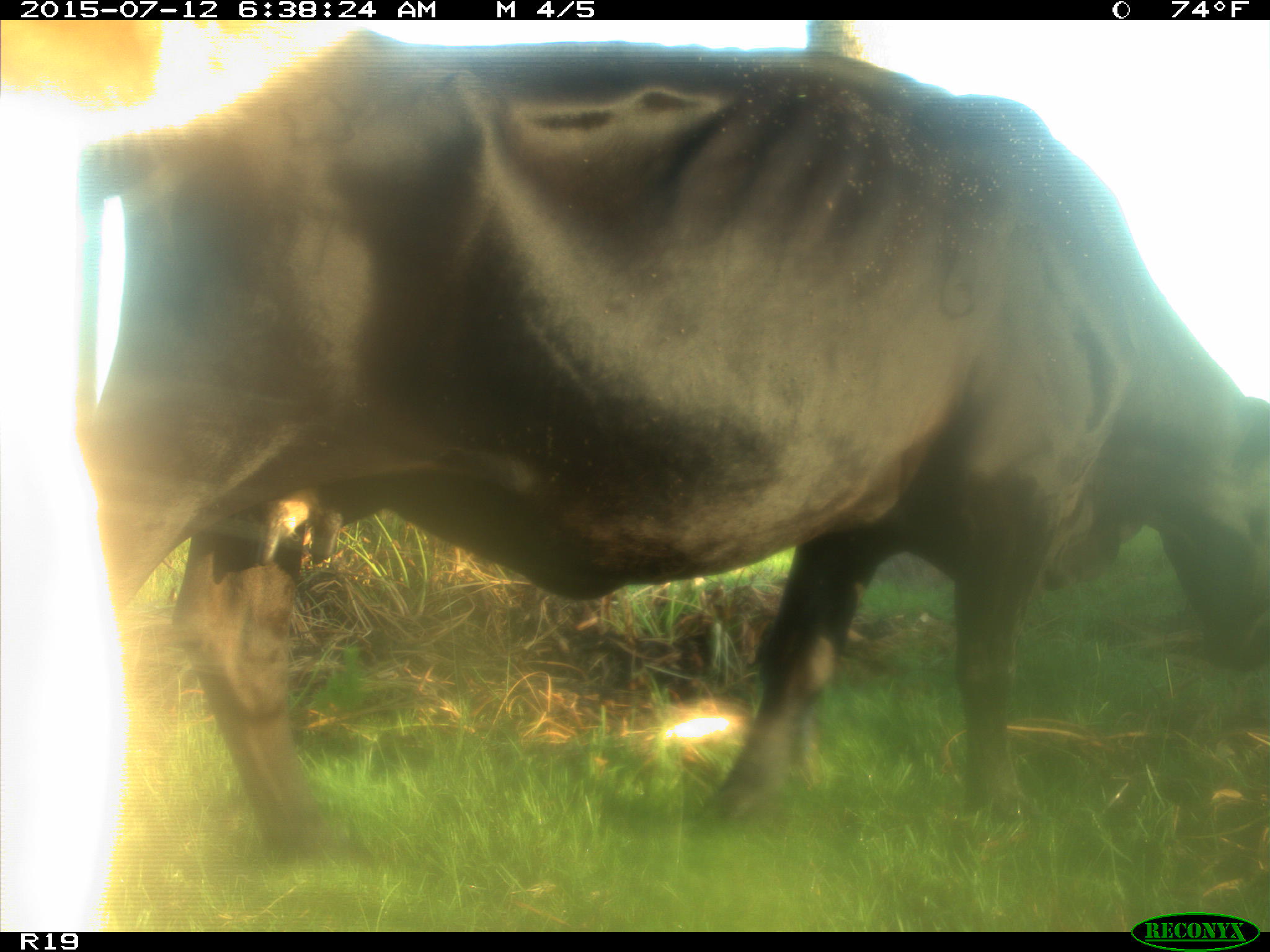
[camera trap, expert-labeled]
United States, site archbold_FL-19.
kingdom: Animalia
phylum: Chordata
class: Mammalia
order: Artiodactyla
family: Bovidae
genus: Bos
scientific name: Bos taurus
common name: domestic cow